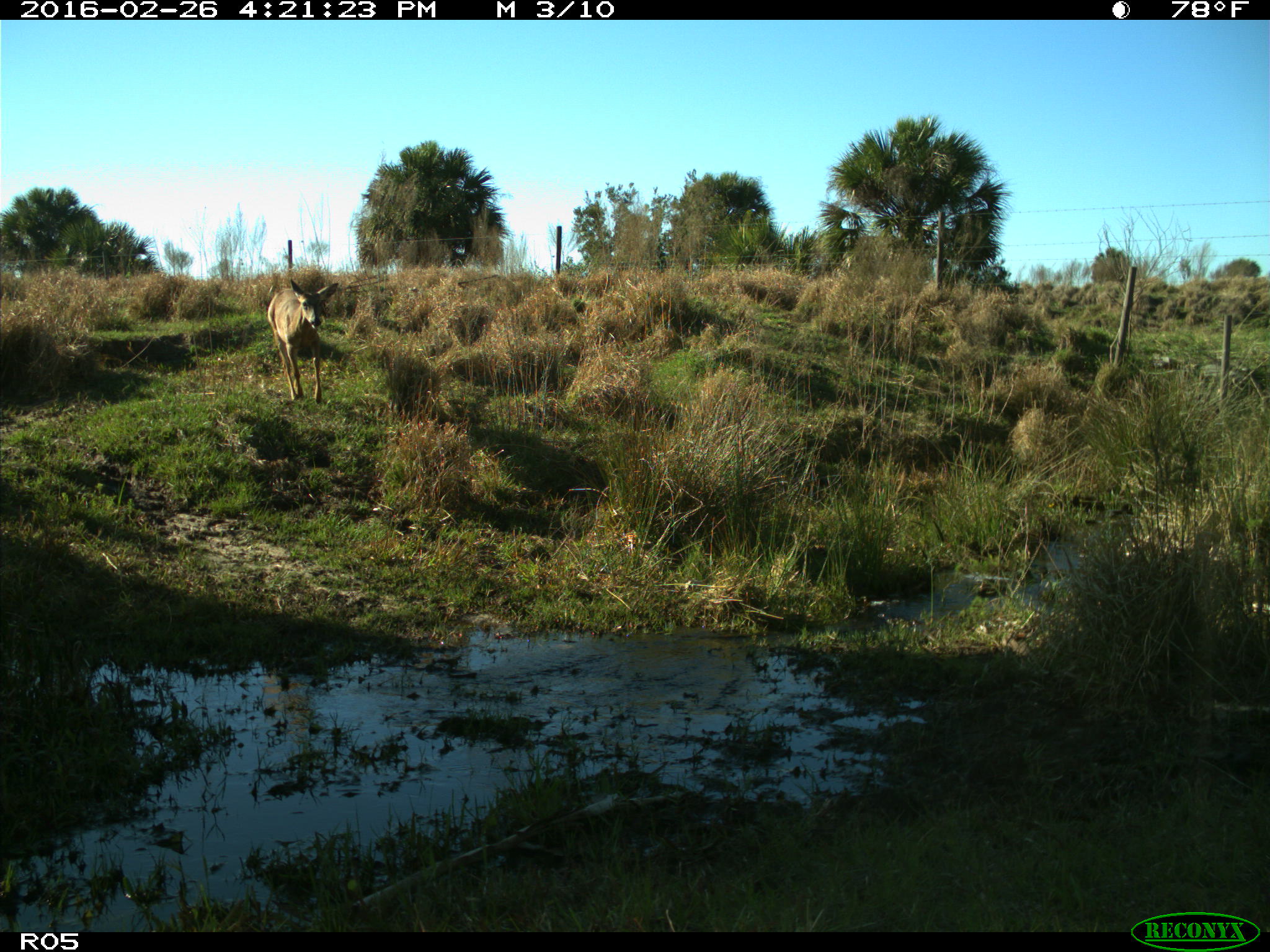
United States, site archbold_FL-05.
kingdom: Animalia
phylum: Chordata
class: Mammalia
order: Artiodactyla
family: Cervidae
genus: Odocoileus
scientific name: Odocoileus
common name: deer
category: unidentified deer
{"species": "unidentified deer (deer) (Odocoileus)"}